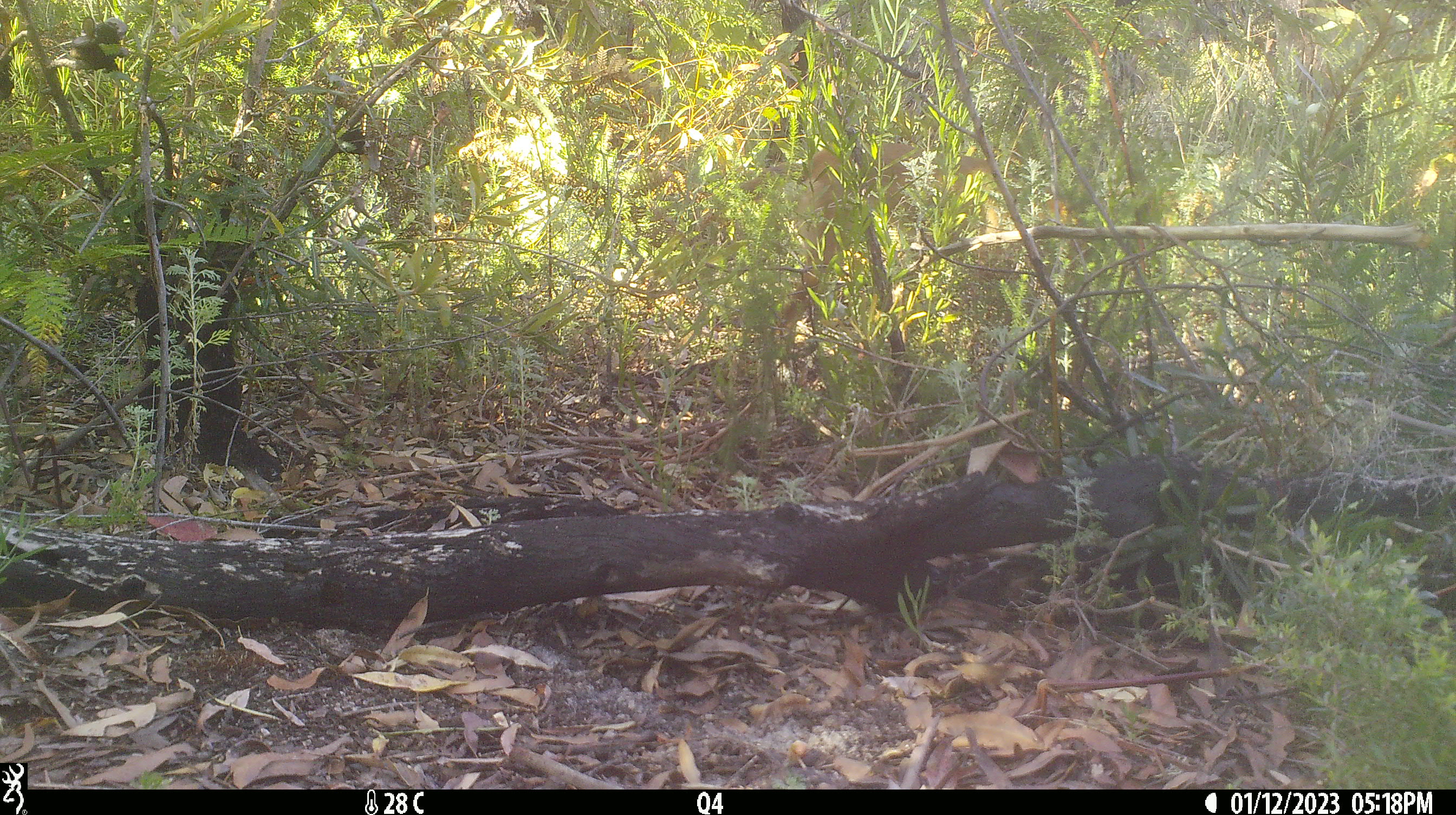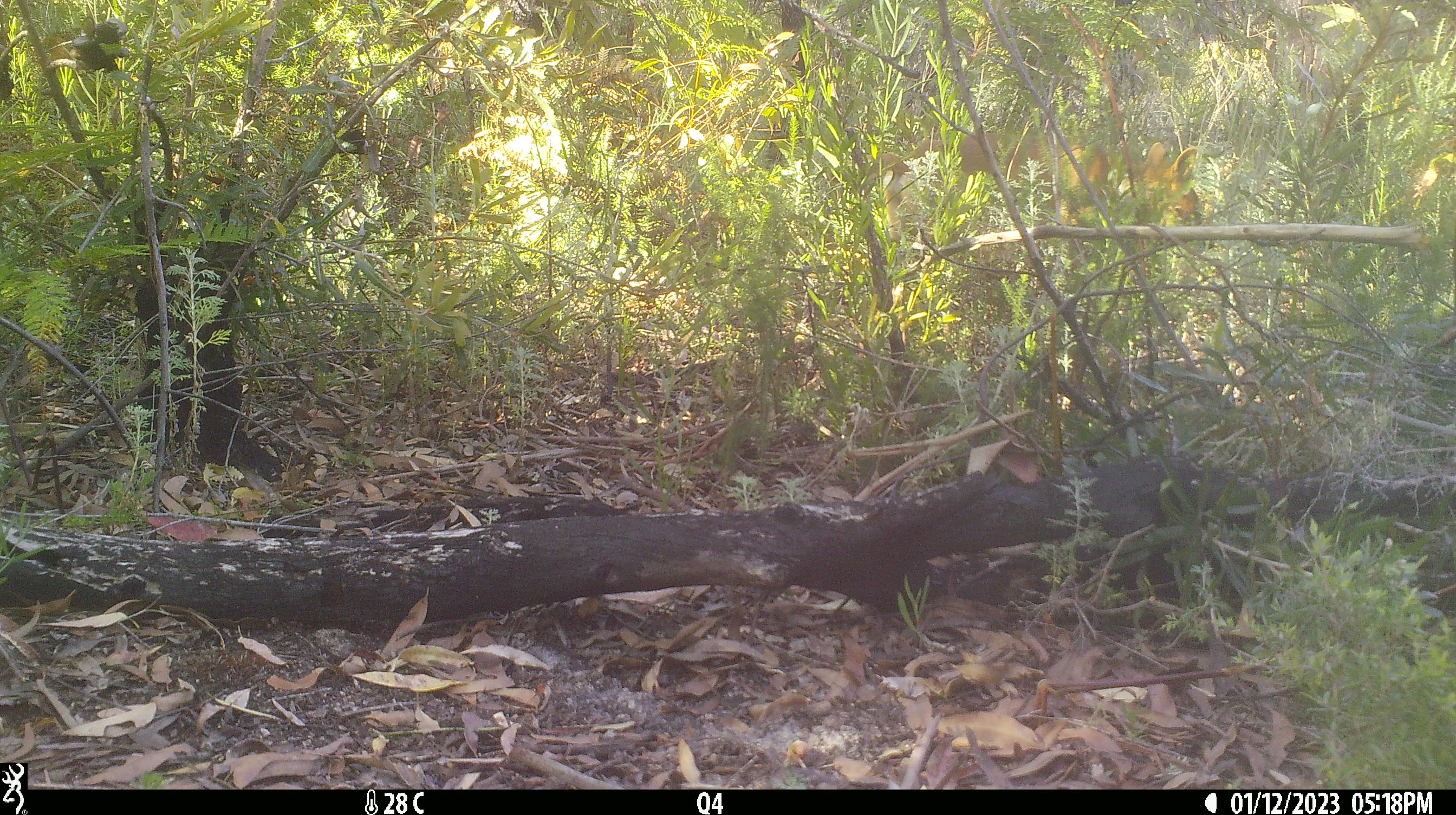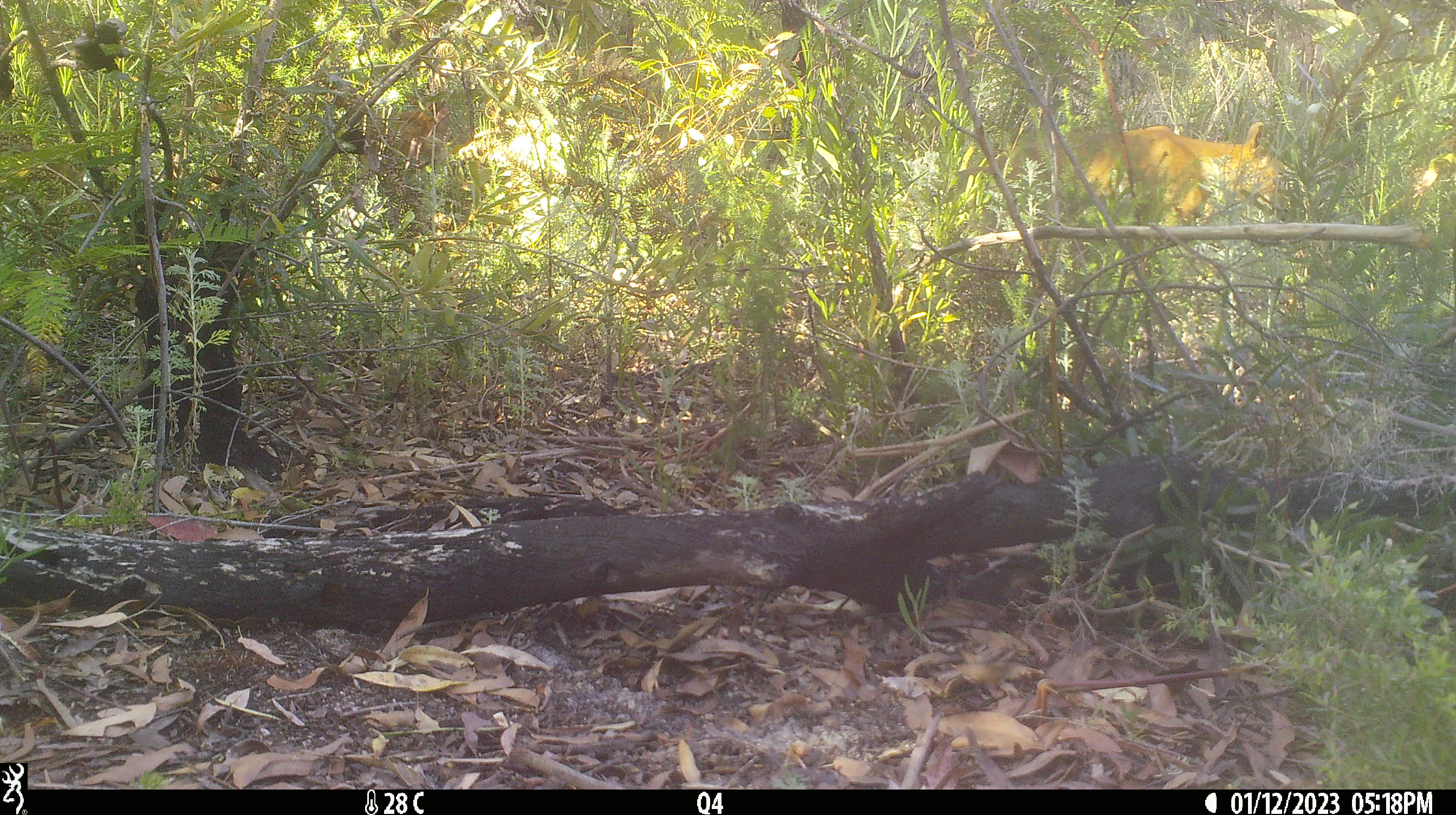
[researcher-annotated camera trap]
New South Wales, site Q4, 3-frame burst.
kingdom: Animalia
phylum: Chordata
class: Mammalia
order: Carnivora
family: Canidae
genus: Canis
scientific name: Canis familiaris dingo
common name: dingo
Dingo (Canis familiaris dingo).